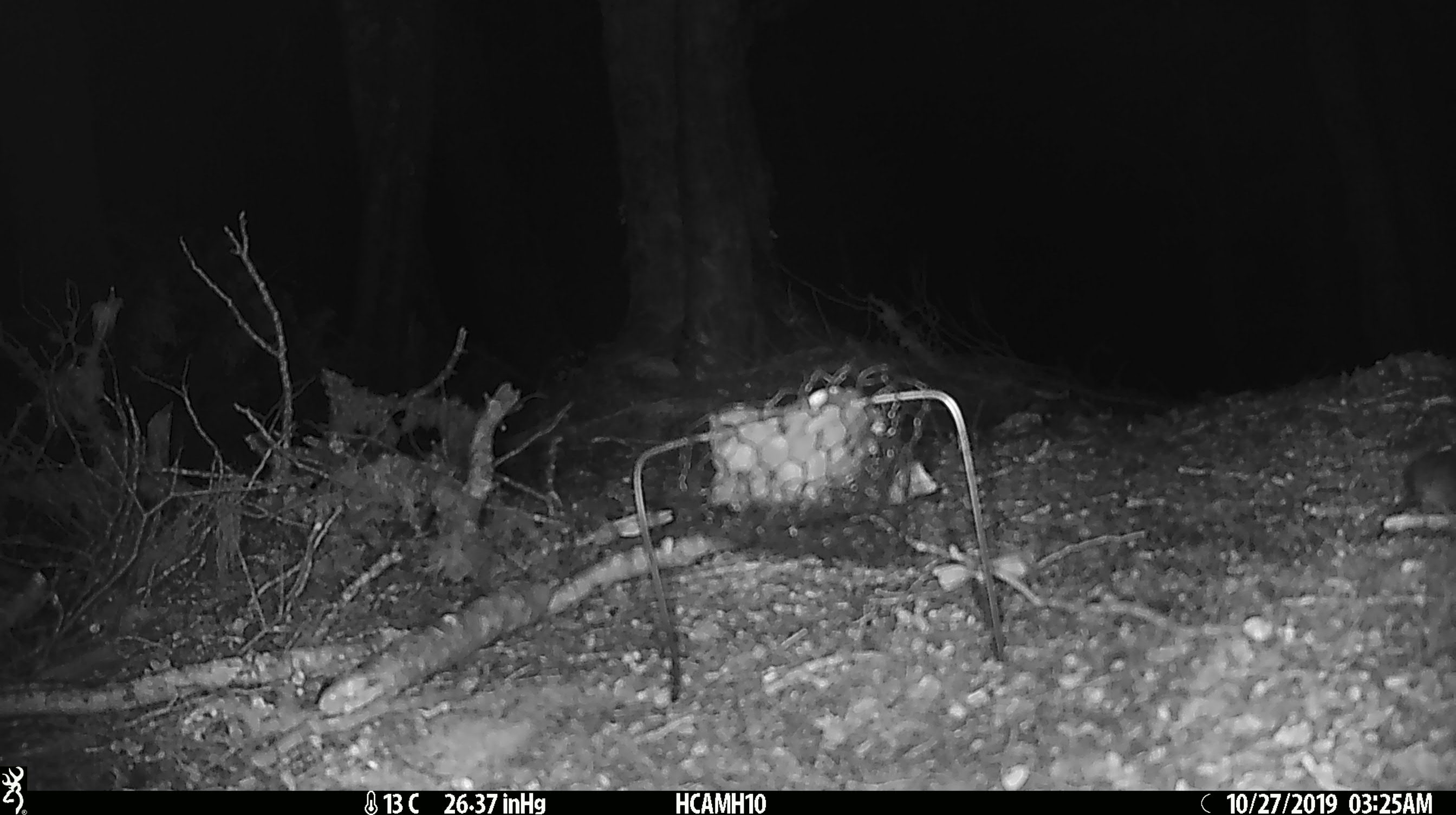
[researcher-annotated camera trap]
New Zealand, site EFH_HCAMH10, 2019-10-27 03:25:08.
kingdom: Animalia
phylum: Chordata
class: Mammalia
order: Rodentia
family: Muridae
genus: Mus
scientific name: Mus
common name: mouse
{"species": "mouse (Mus)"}